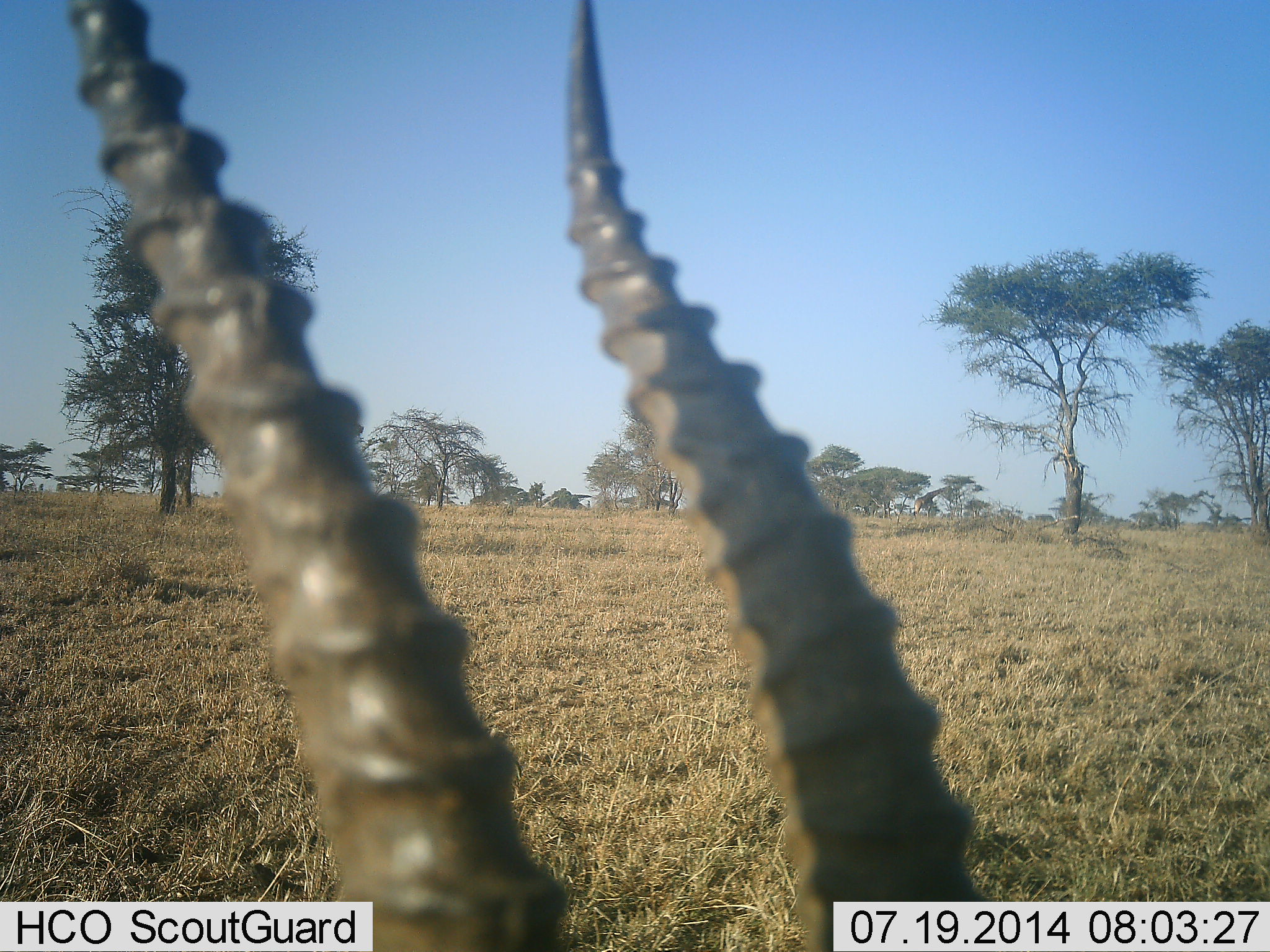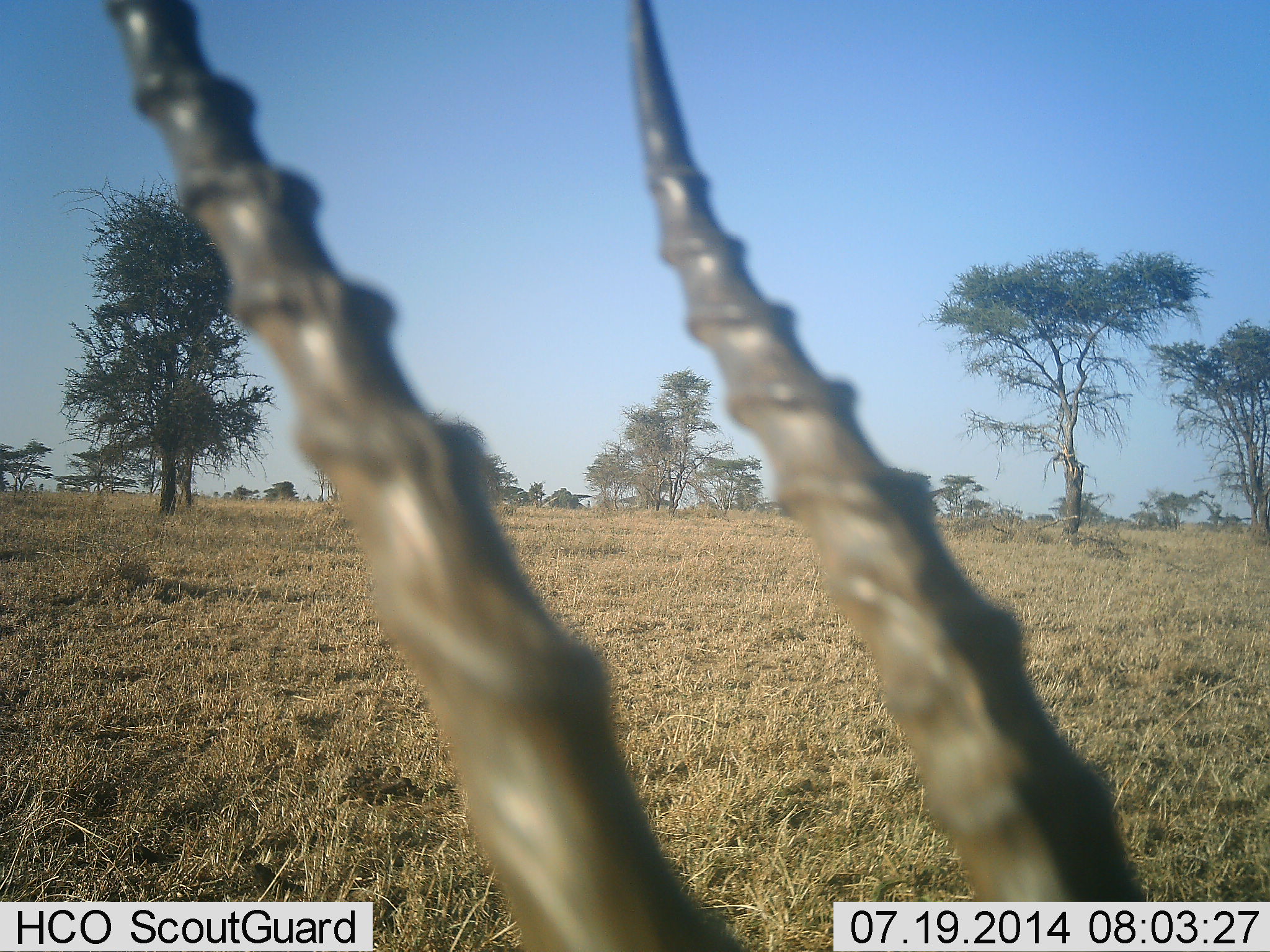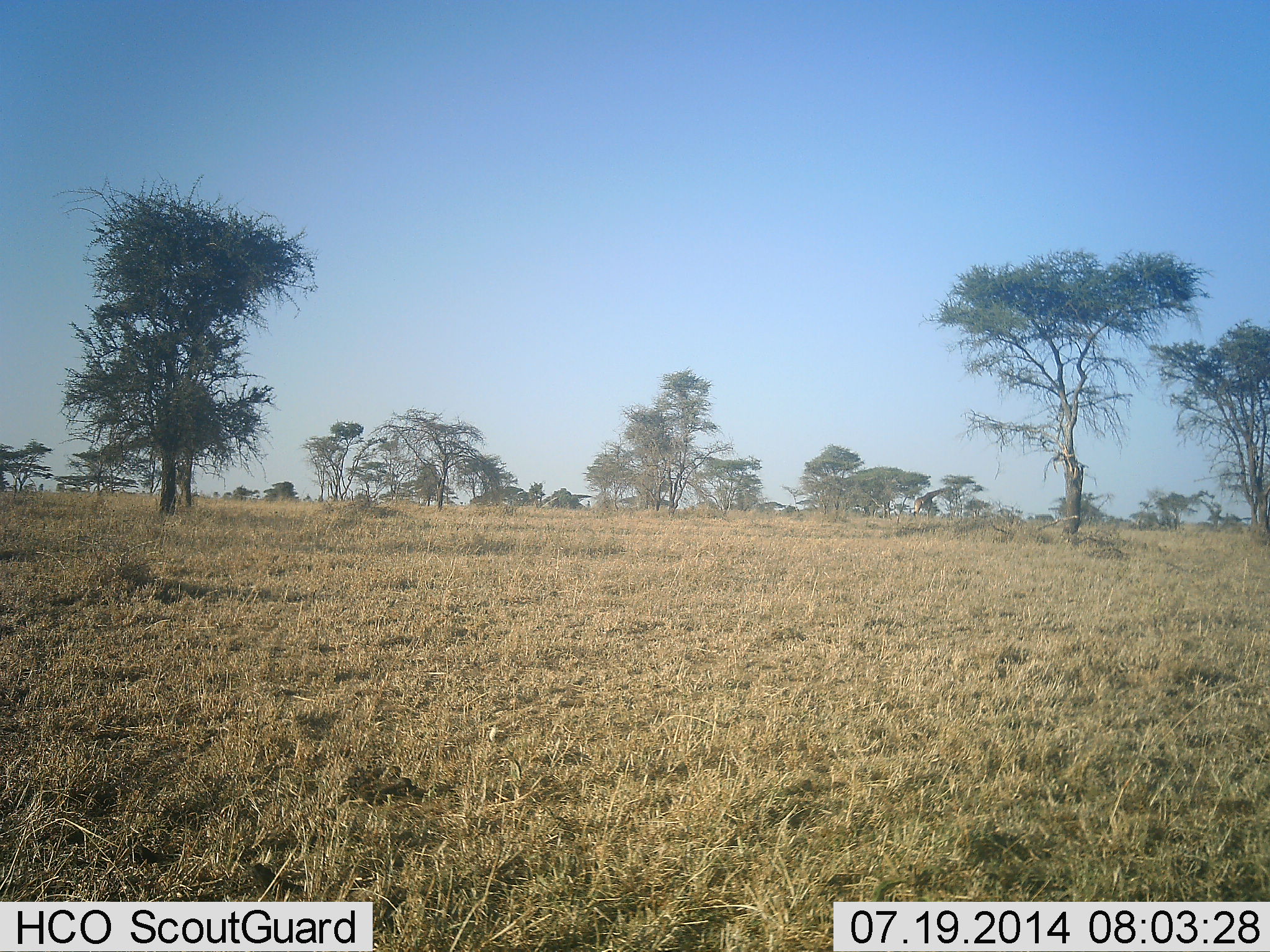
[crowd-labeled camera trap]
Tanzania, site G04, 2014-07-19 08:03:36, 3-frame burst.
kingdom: Animalia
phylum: Chordata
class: Mammalia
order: Artiodactyla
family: Bovidae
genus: Eudorcas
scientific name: Eudorcas thomsonii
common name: thomson's gazelle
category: gazellethomsons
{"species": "gazellethomsons (thomson's gazelle) (Eudorcas thomsonii)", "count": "1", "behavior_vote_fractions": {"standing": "50%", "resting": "10%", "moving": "50%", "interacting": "0%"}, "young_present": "0%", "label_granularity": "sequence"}